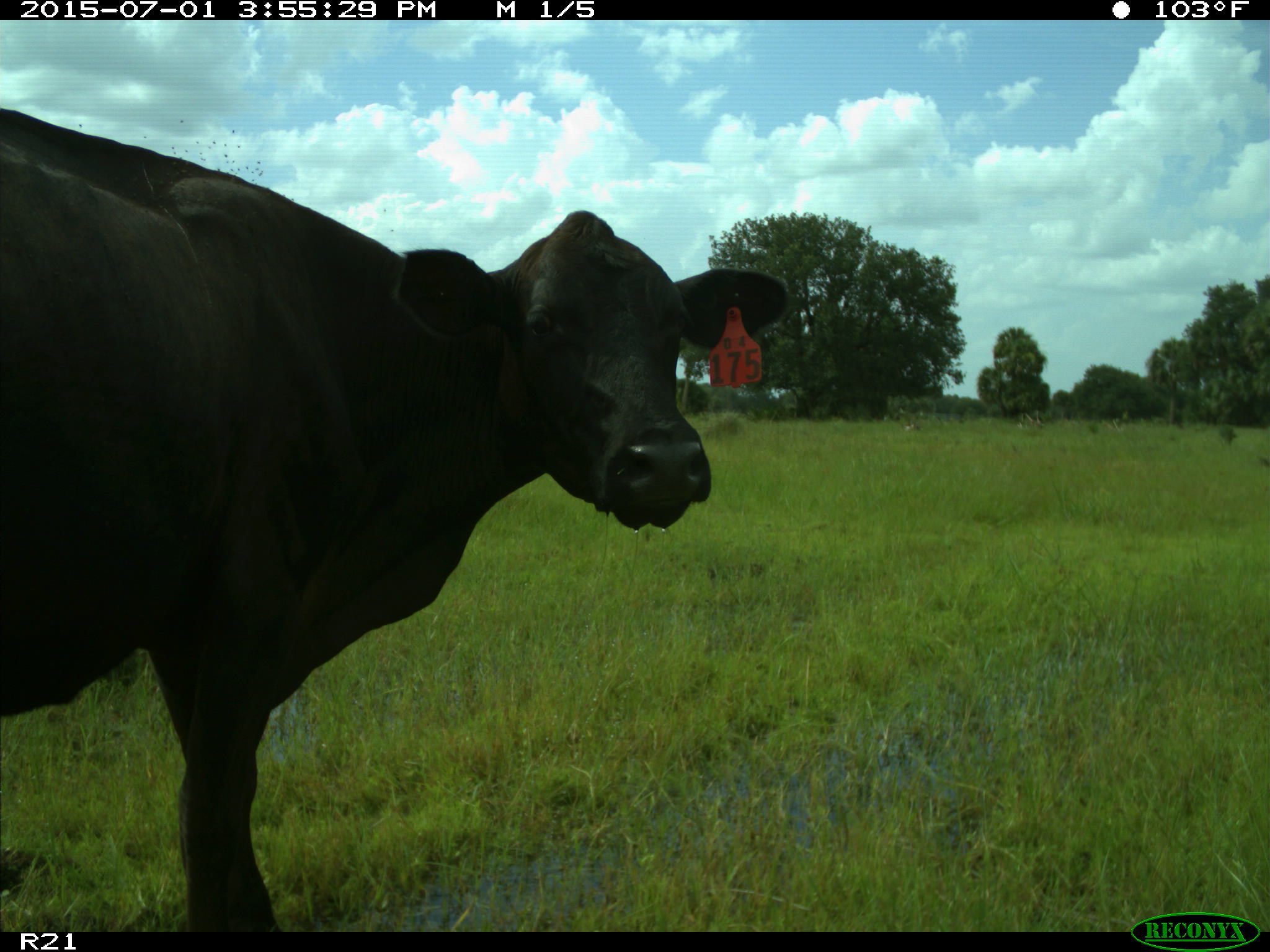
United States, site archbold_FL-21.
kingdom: Animalia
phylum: Chordata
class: Mammalia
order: Artiodactyla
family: Bovidae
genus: Bos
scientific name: Bos taurus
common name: domestic cow